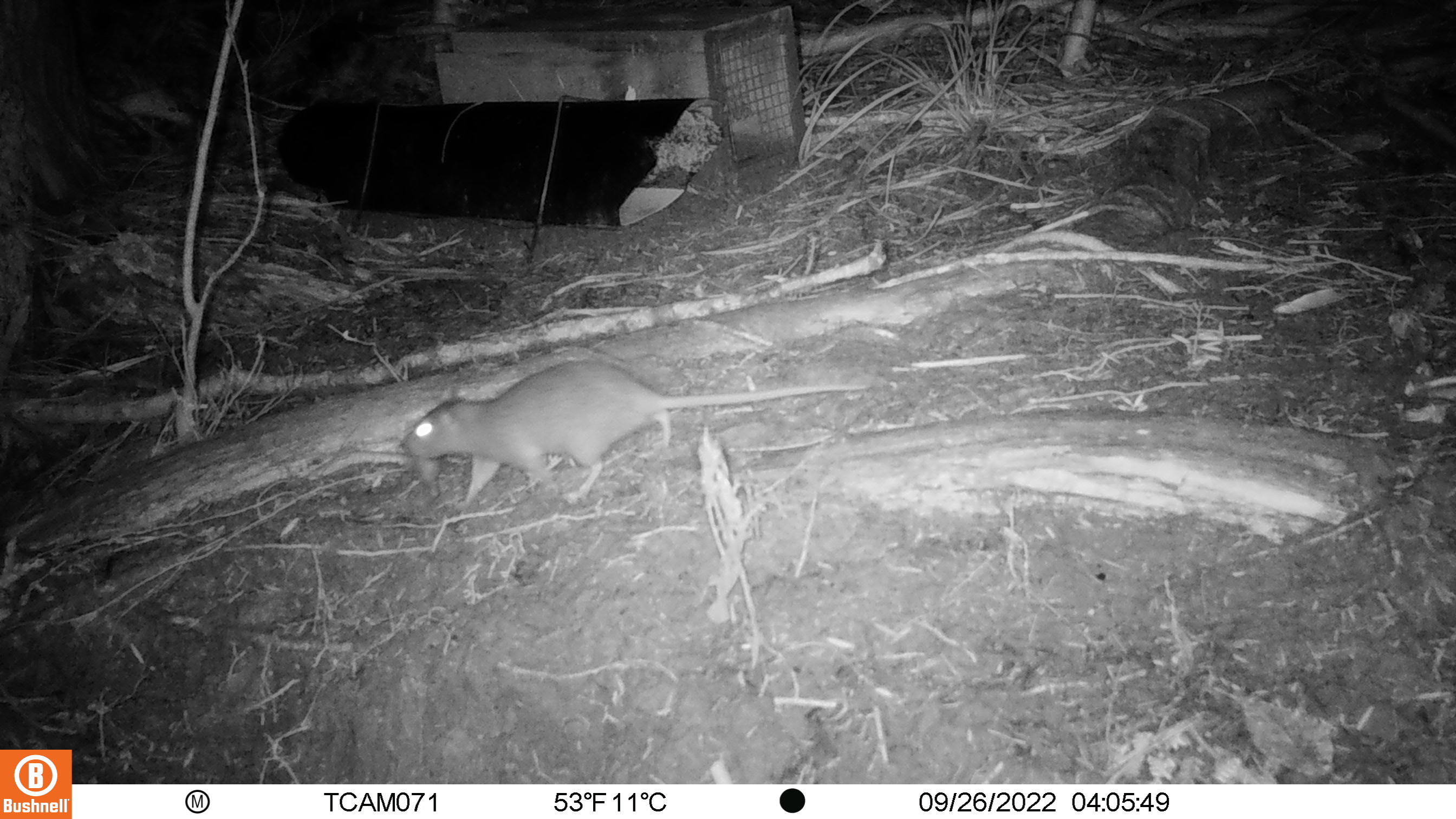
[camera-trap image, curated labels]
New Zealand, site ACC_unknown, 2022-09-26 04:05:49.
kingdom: Animalia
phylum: Chordata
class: Mammalia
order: Rodentia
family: Muridae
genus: Rattus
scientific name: Rattus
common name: rat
Rat (Rattus).